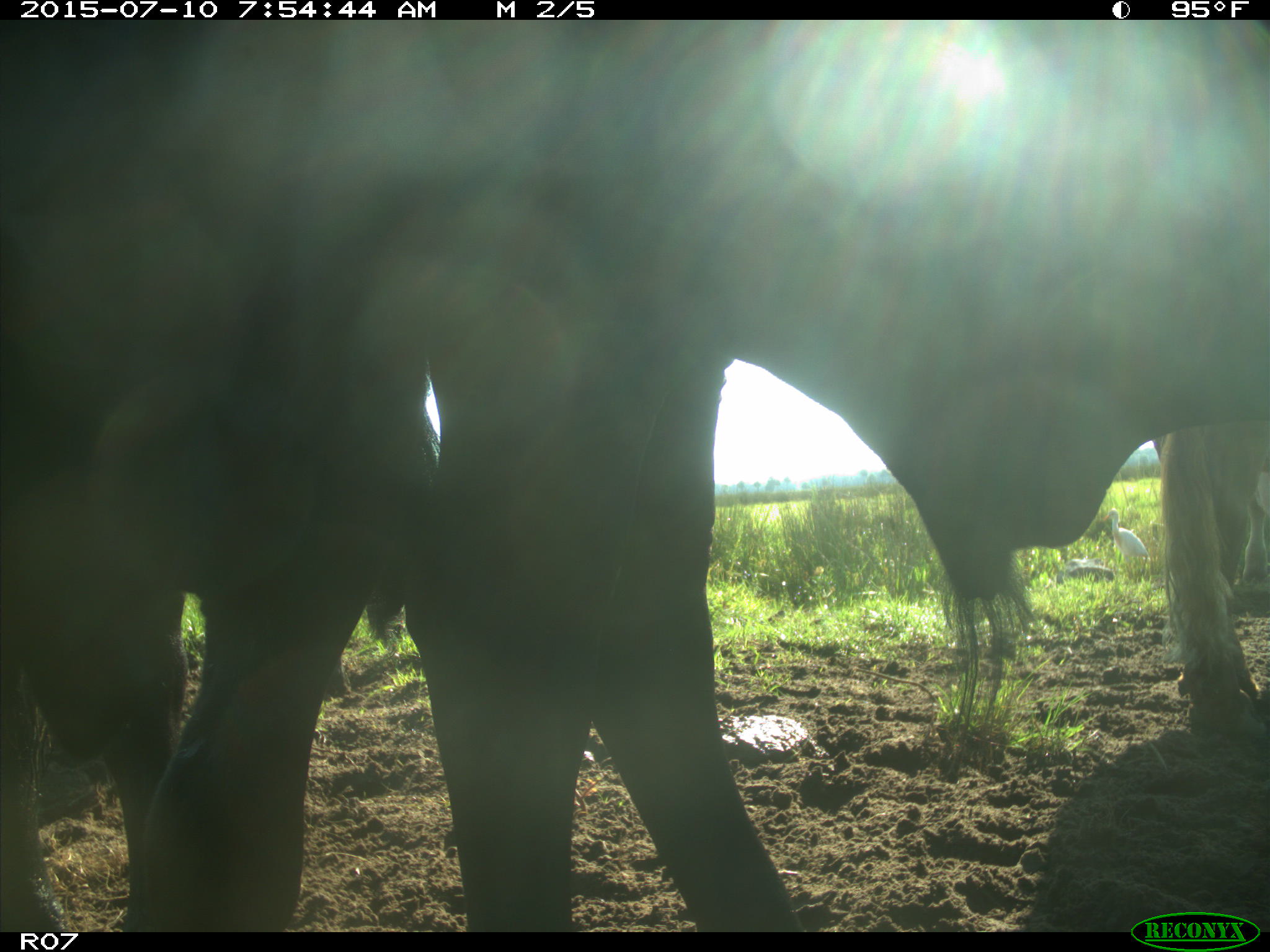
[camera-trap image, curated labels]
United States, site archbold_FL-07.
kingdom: Animalia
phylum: Chordata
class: Mammalia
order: Artiodactyla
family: Bovidae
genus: Bos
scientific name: Bos taurus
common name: domestic cow